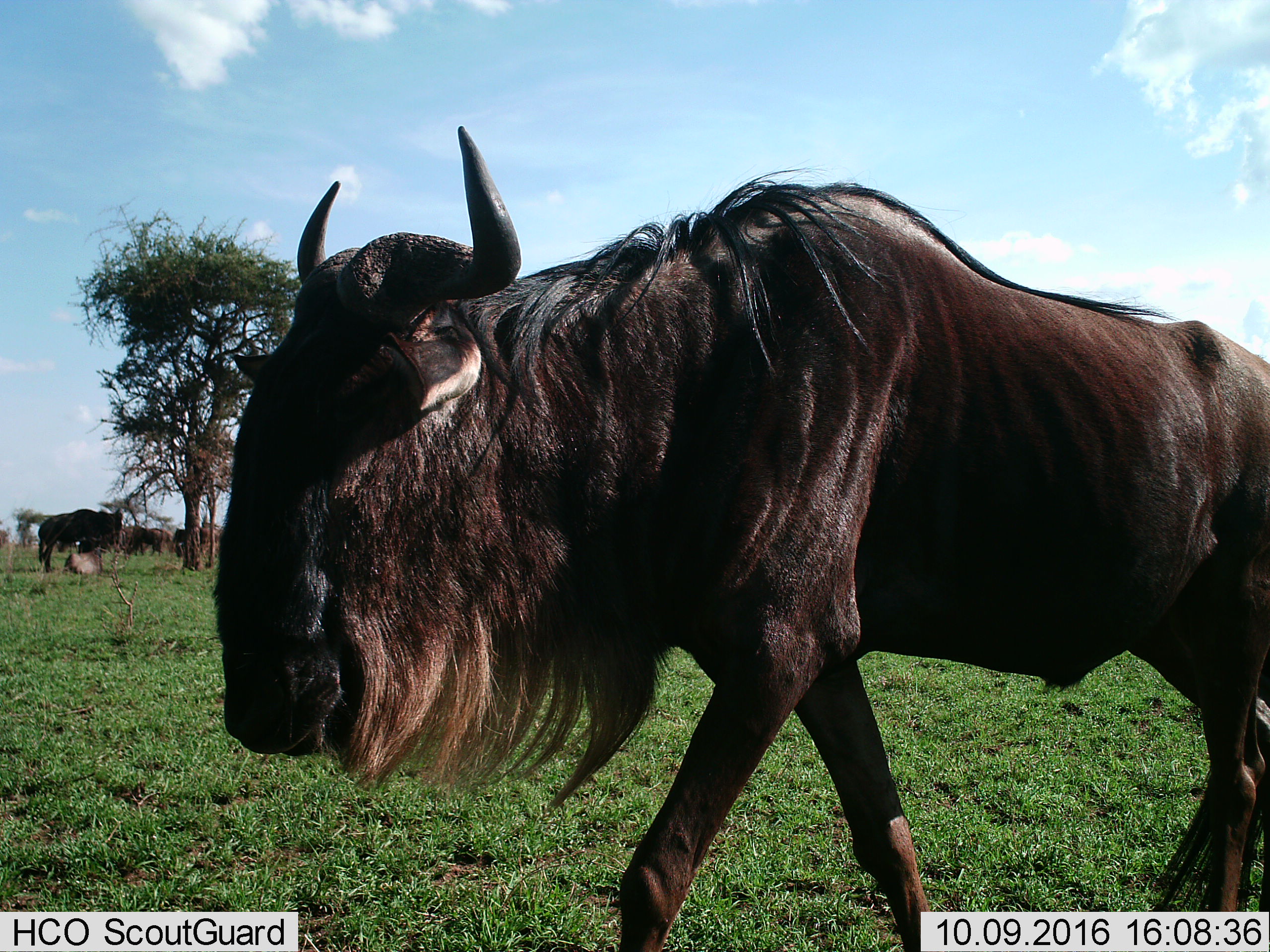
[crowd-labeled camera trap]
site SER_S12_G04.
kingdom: Animalia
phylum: Chordata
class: Mammalia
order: Artiodactyla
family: Bovidae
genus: Connochaetes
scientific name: Connochaetes taurinus taurinus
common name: blue wildebeest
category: wildebeestblue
Wildebeestblue (blue wildebeest) (Connochaetes taurinus taurinus), count 7. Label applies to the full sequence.